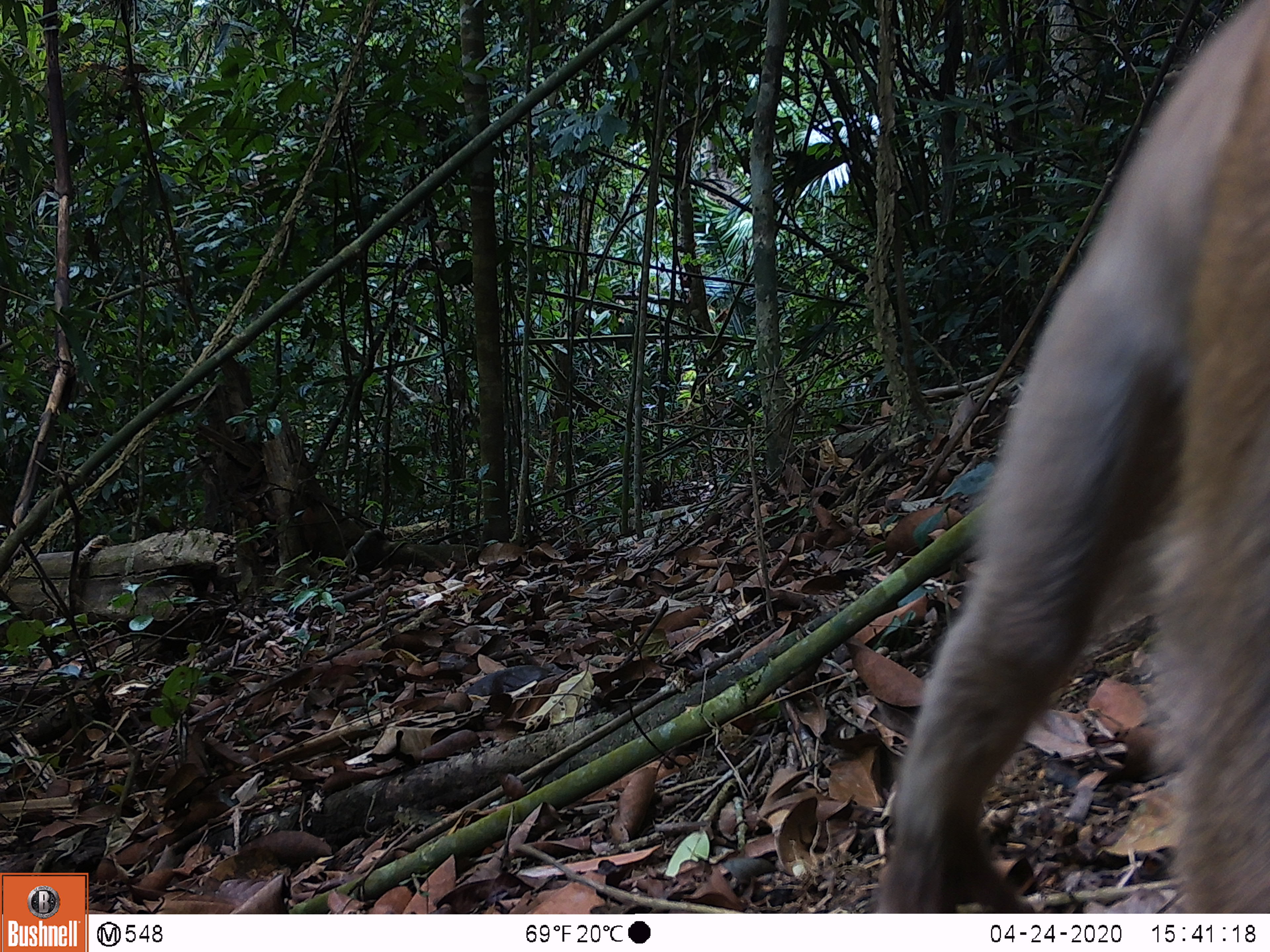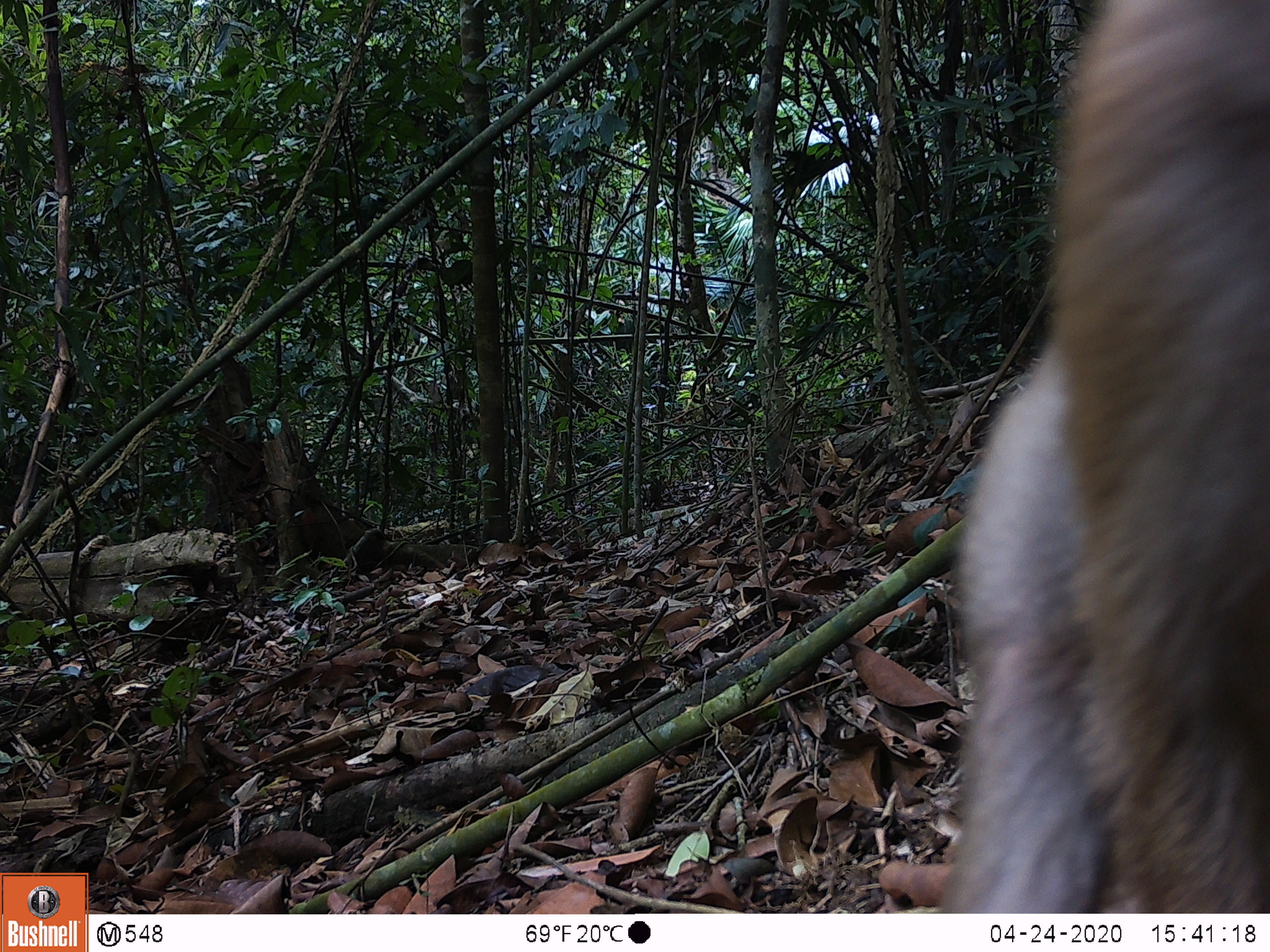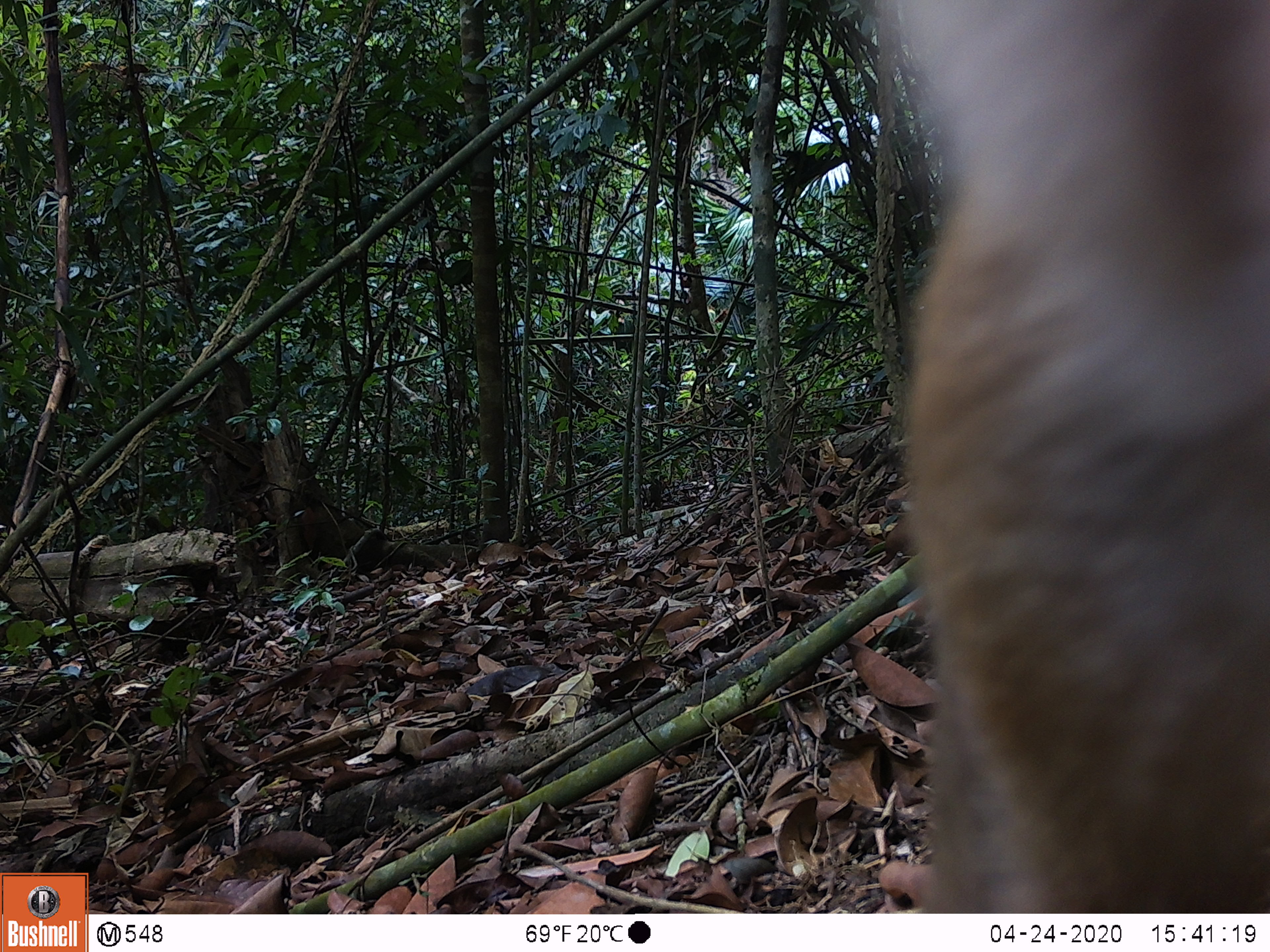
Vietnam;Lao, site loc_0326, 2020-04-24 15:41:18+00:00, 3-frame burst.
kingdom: Animalia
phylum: Chordata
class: Mammalia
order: Primates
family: Cercopithecidae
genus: Macaca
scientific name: Macaca nemestrina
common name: pig-tailed macaque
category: pig tailed macaque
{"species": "pig tailed macaque (pig-tailed macaque) (Macaca nemestrina)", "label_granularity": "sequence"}